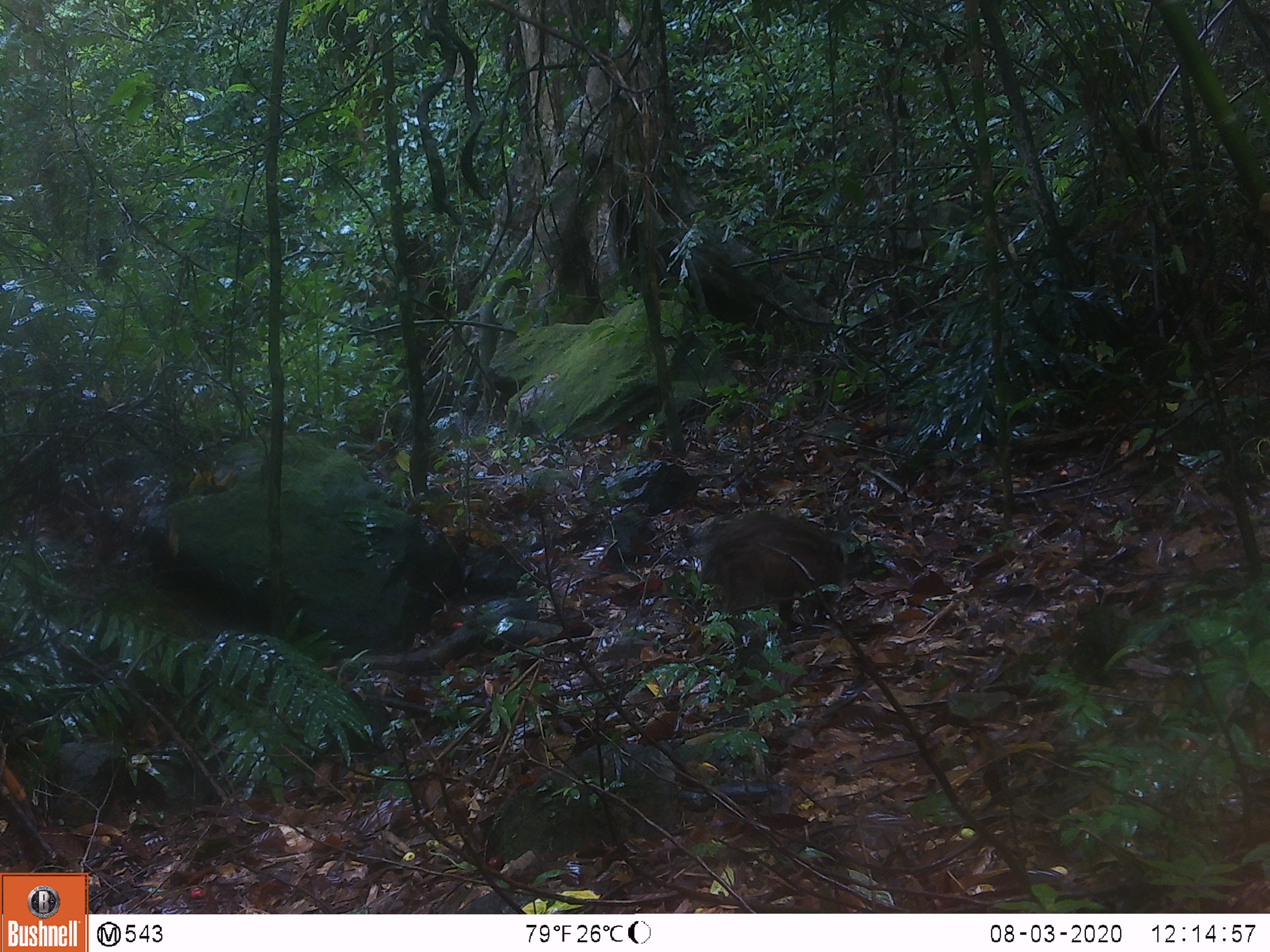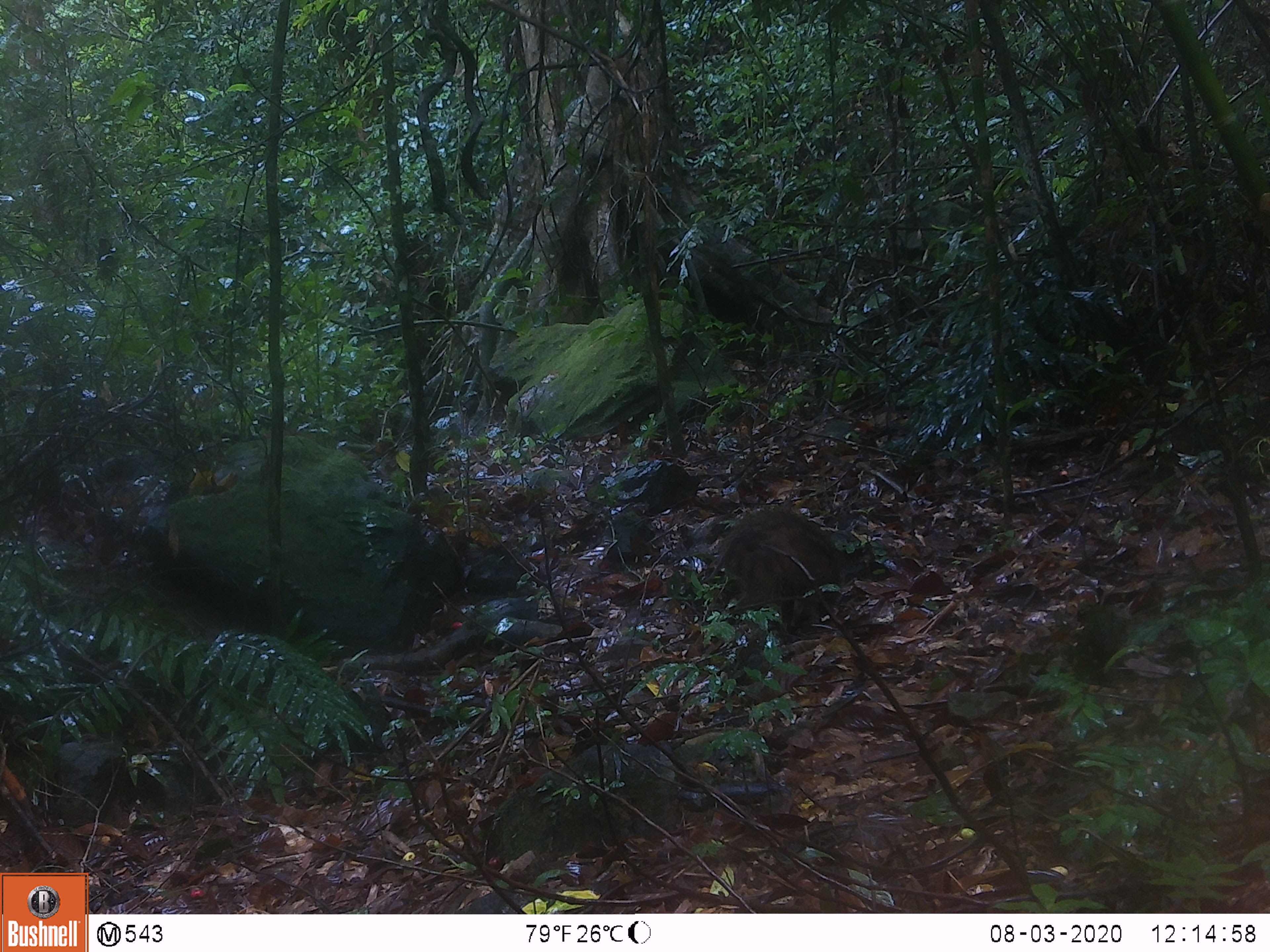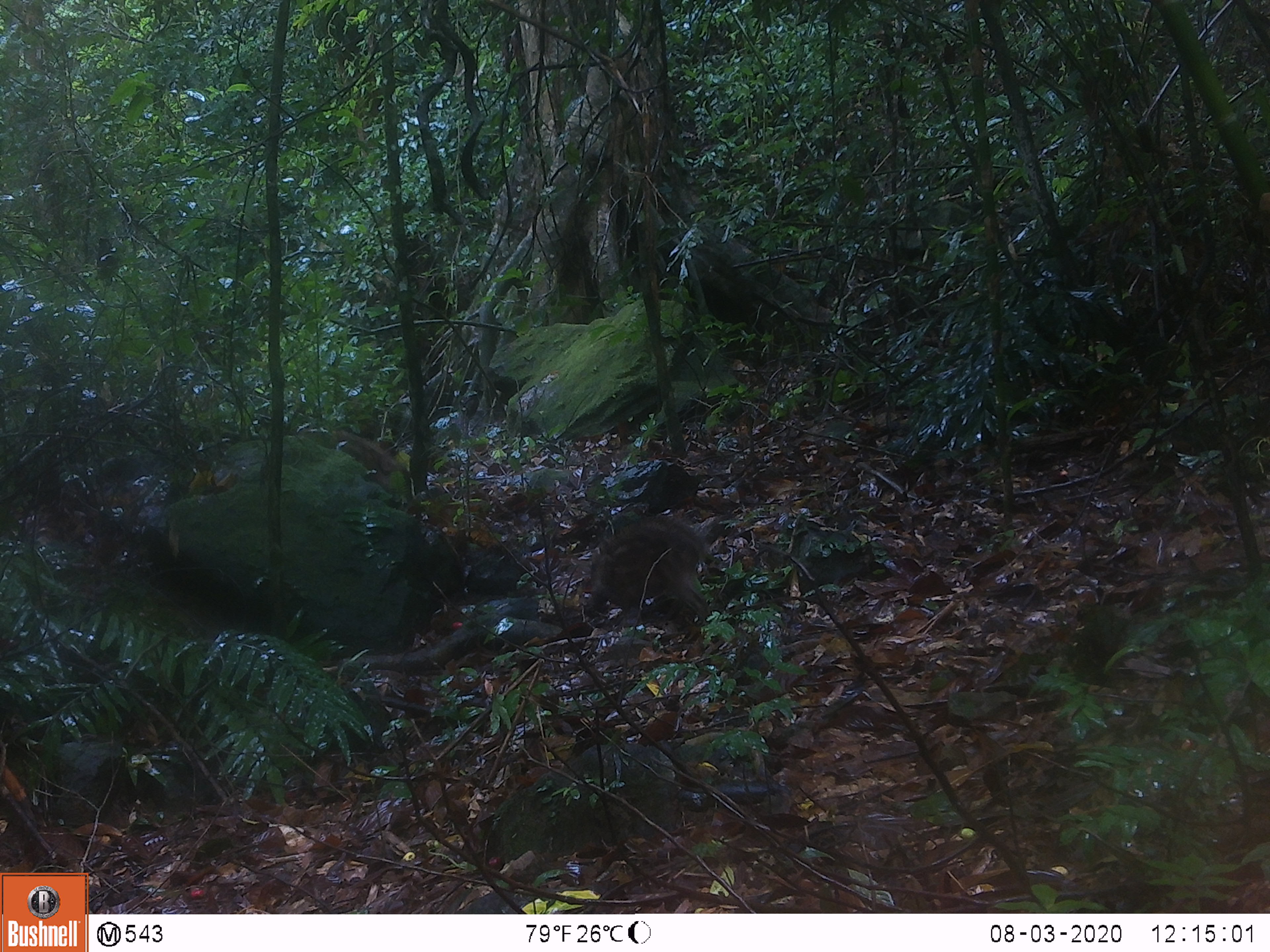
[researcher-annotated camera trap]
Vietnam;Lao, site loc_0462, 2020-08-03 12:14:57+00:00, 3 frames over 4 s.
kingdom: Animalia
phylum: Chordata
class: Mammalia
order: Artiodactyla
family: Suidae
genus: Sus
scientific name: Sus scrofa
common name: eurasian wild pig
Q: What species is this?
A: Eurasian wild pig (Sus scrofa).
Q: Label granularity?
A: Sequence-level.